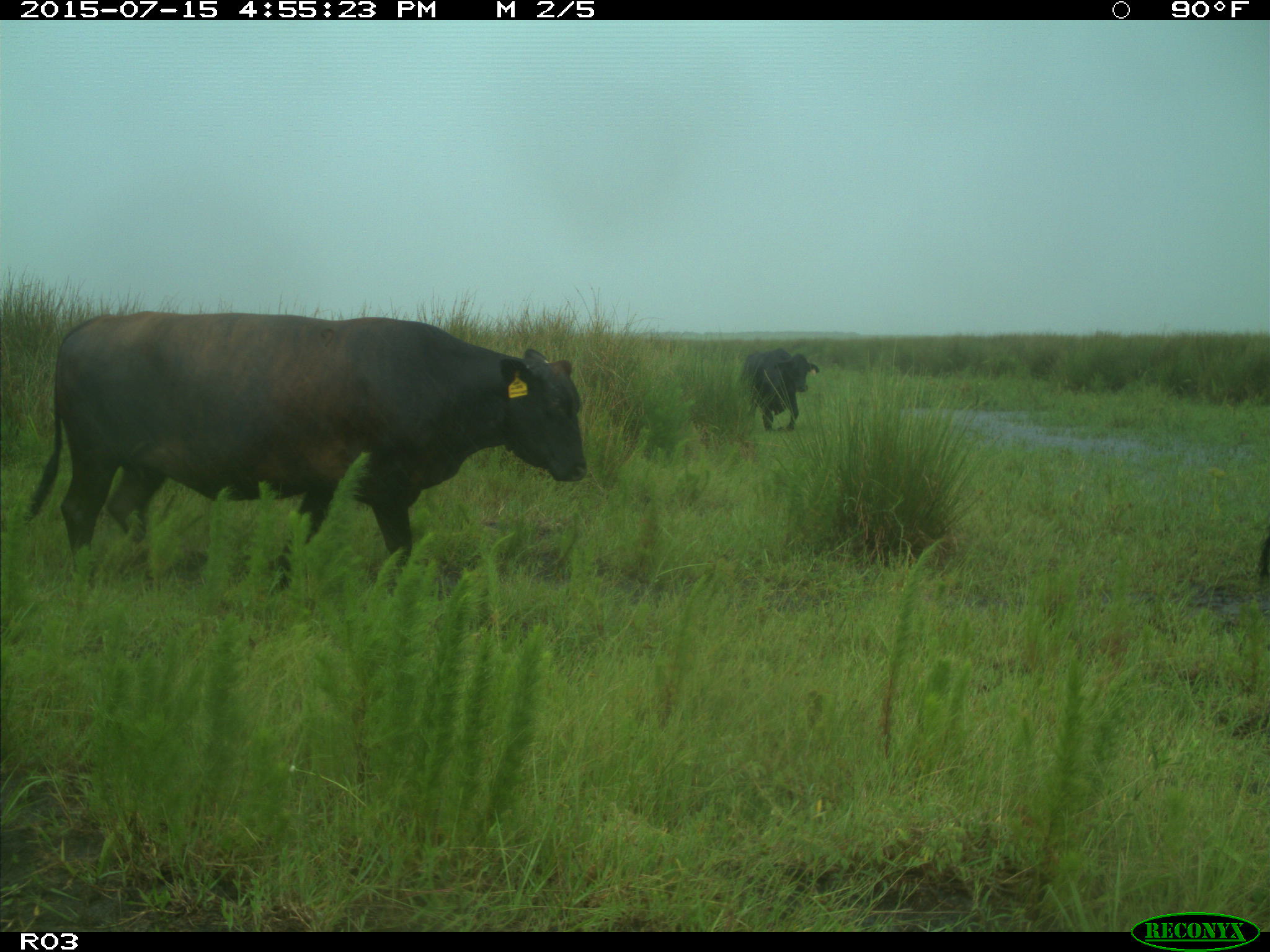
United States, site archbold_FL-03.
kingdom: Animalia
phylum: Chordata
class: Mammalia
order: Artiodactyla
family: Bovidae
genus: Bos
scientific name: Bos taurus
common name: domestic cow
Bos taurus (domestic cow).